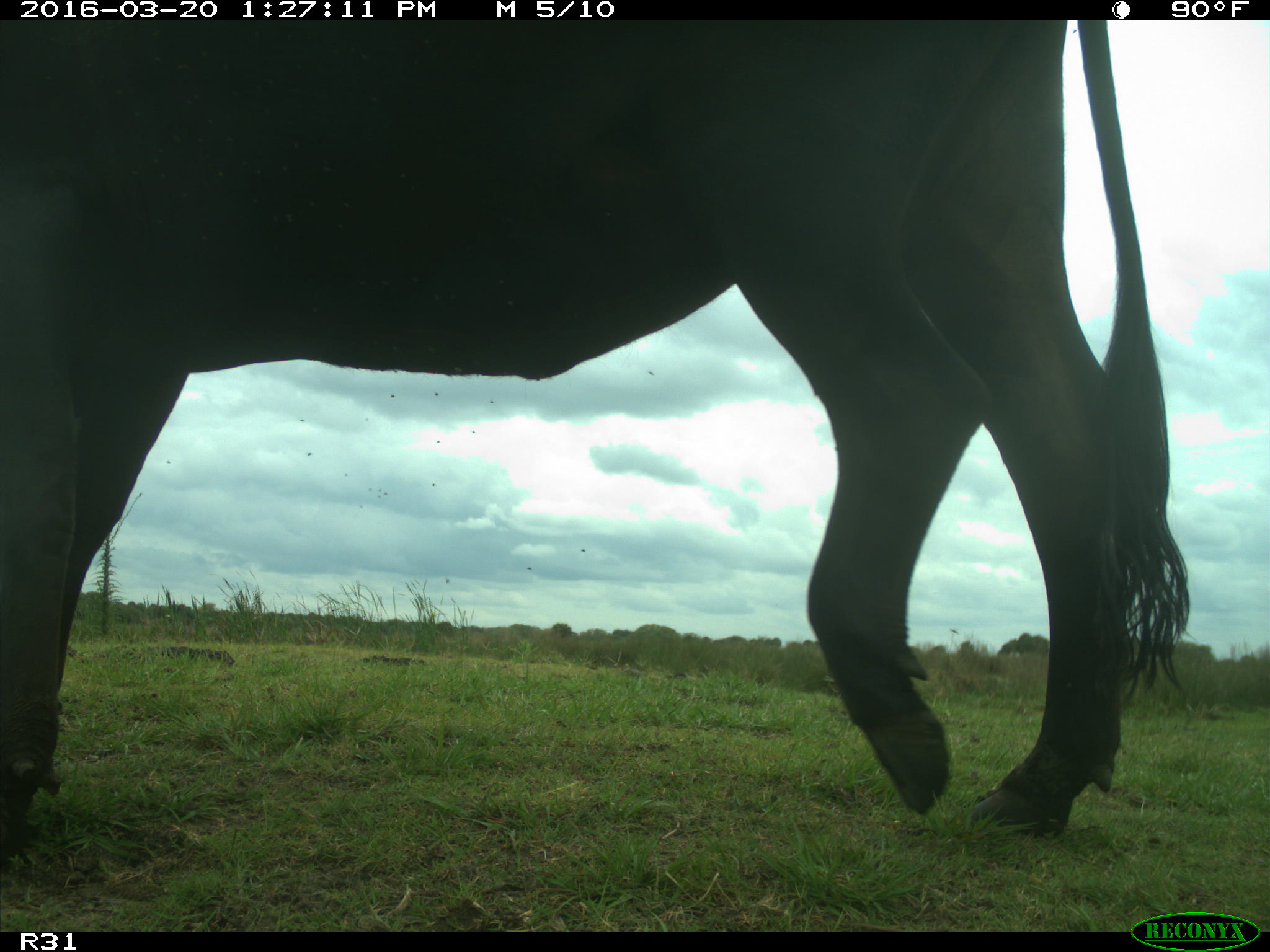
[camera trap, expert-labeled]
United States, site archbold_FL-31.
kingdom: Animalia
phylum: Chordata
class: Mammalia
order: Artiodactyla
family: Bovidae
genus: Bos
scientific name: Bos taurus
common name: domestic cow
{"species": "Bos taurus (domestic cow)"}